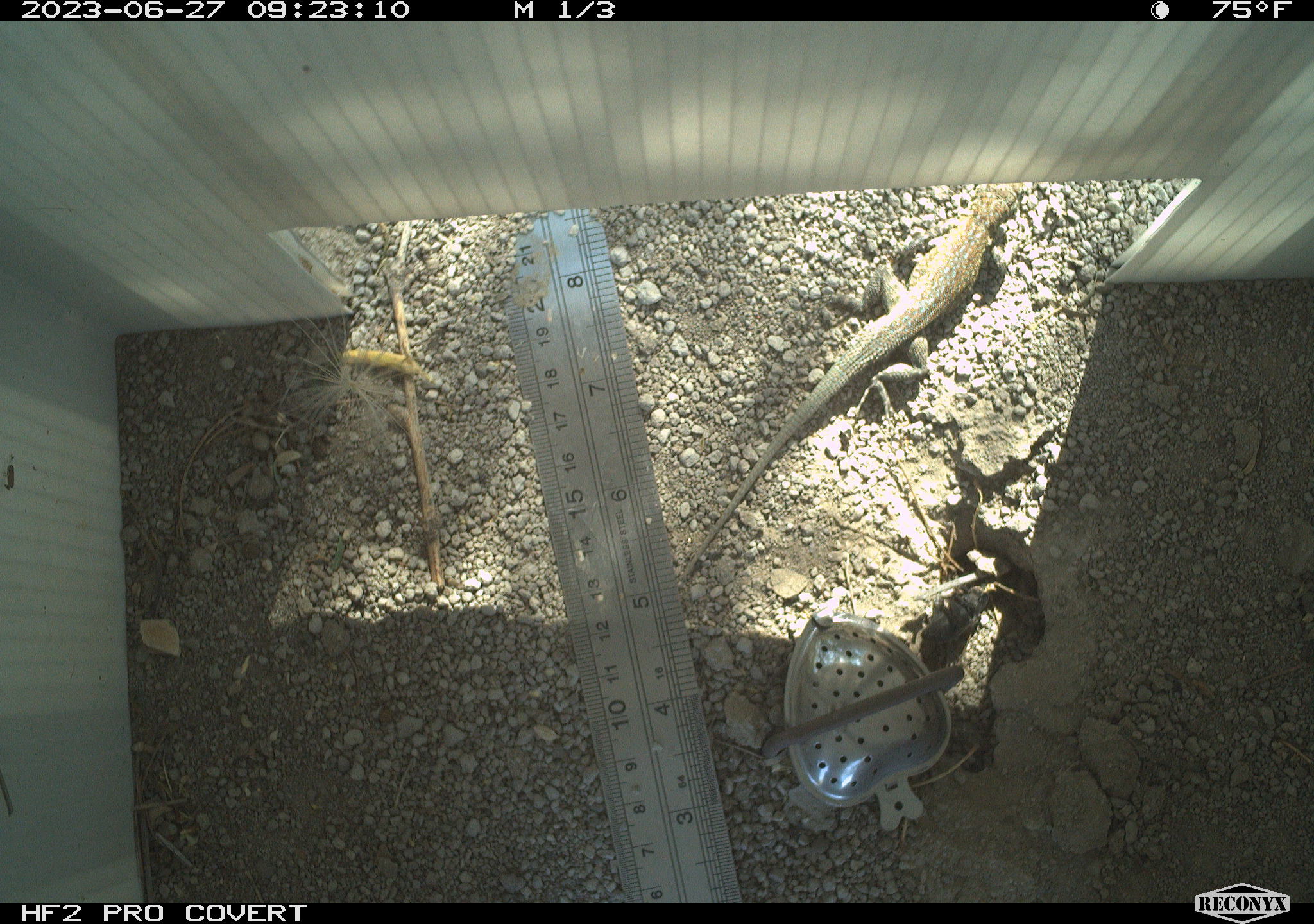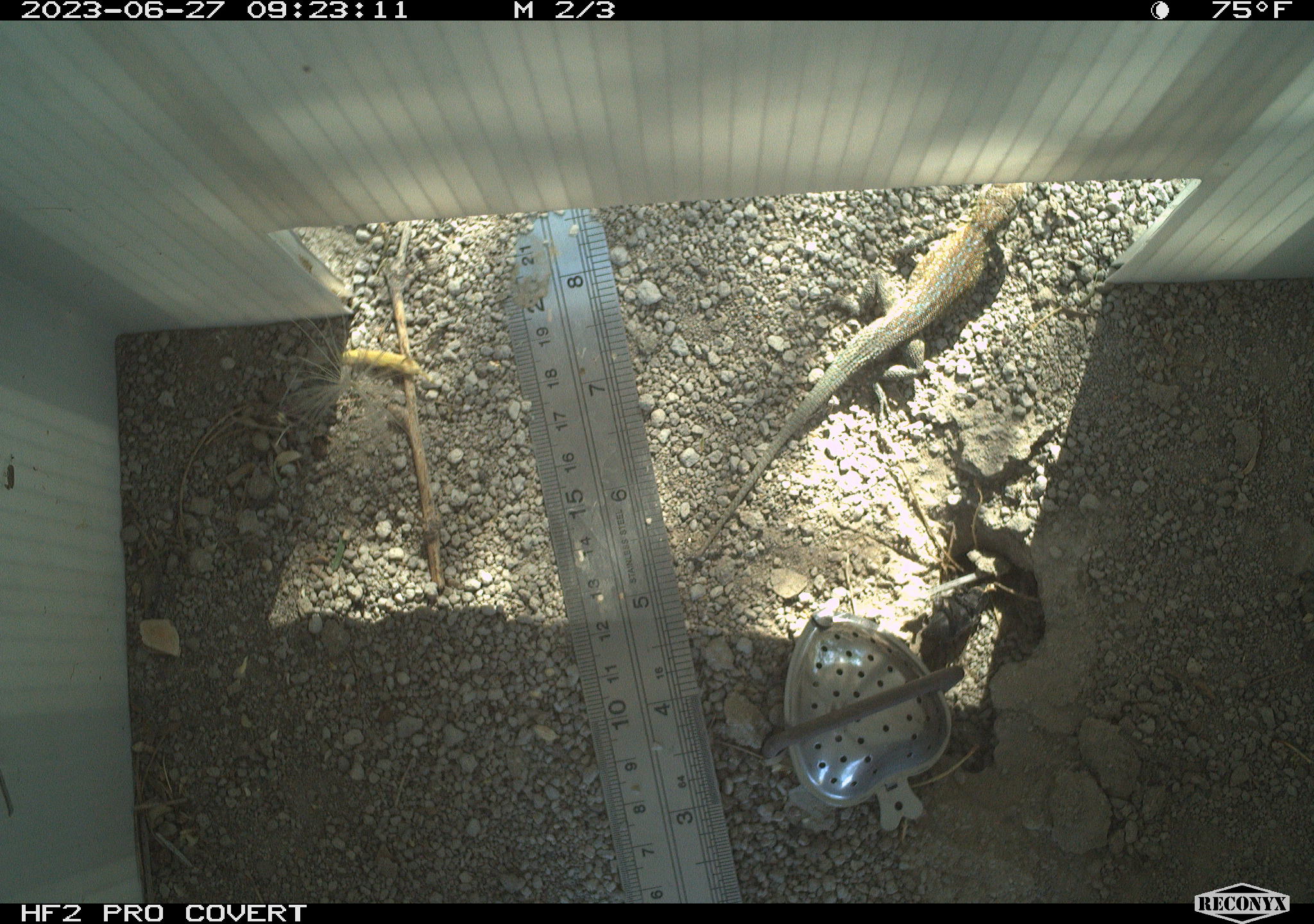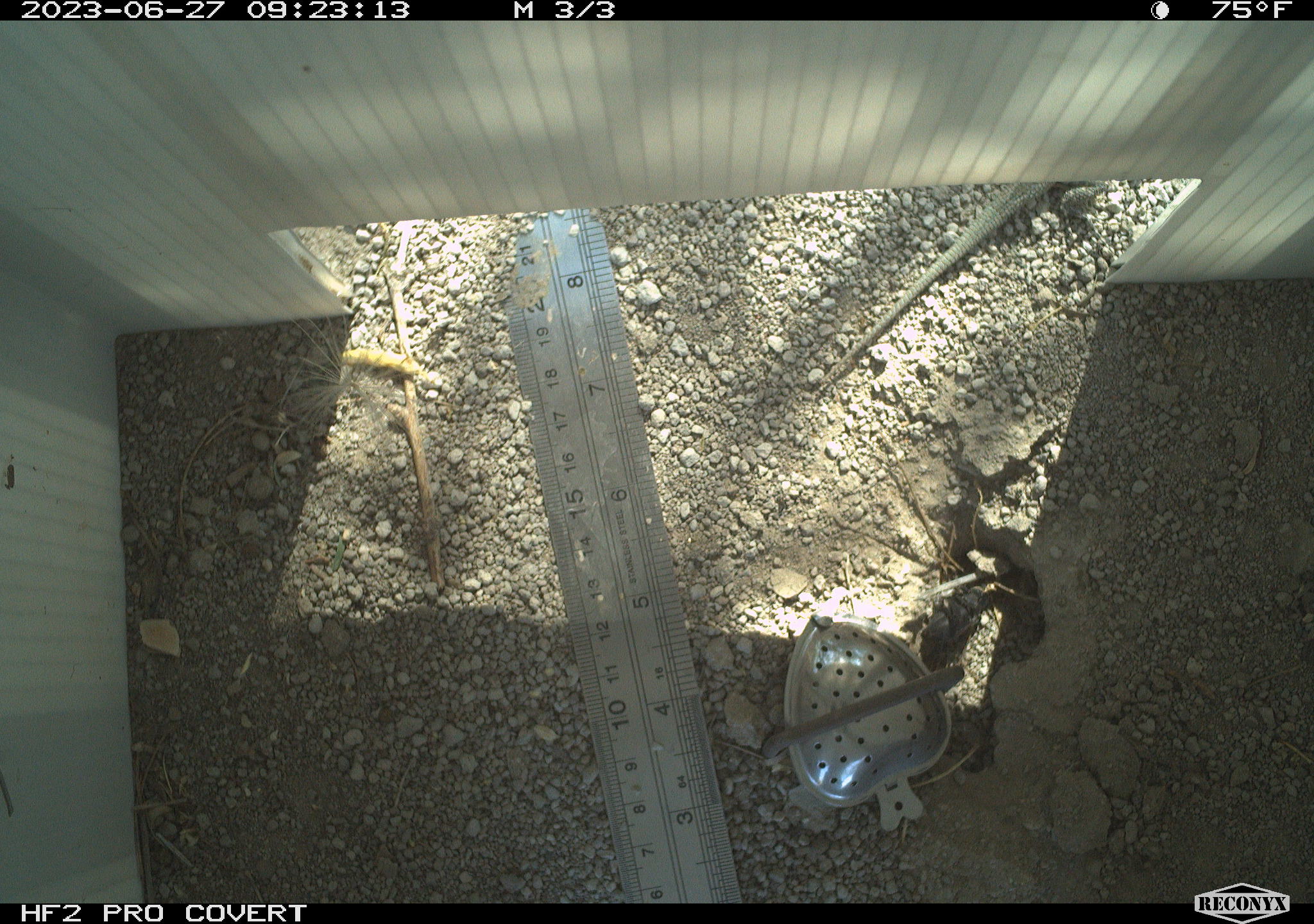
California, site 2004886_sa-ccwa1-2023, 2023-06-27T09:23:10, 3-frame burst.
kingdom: Animalia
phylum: Chordata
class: Reptilia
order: Squamata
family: Phrynosomatidae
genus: Uta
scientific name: Uta stansburiana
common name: common side-blotched lizard